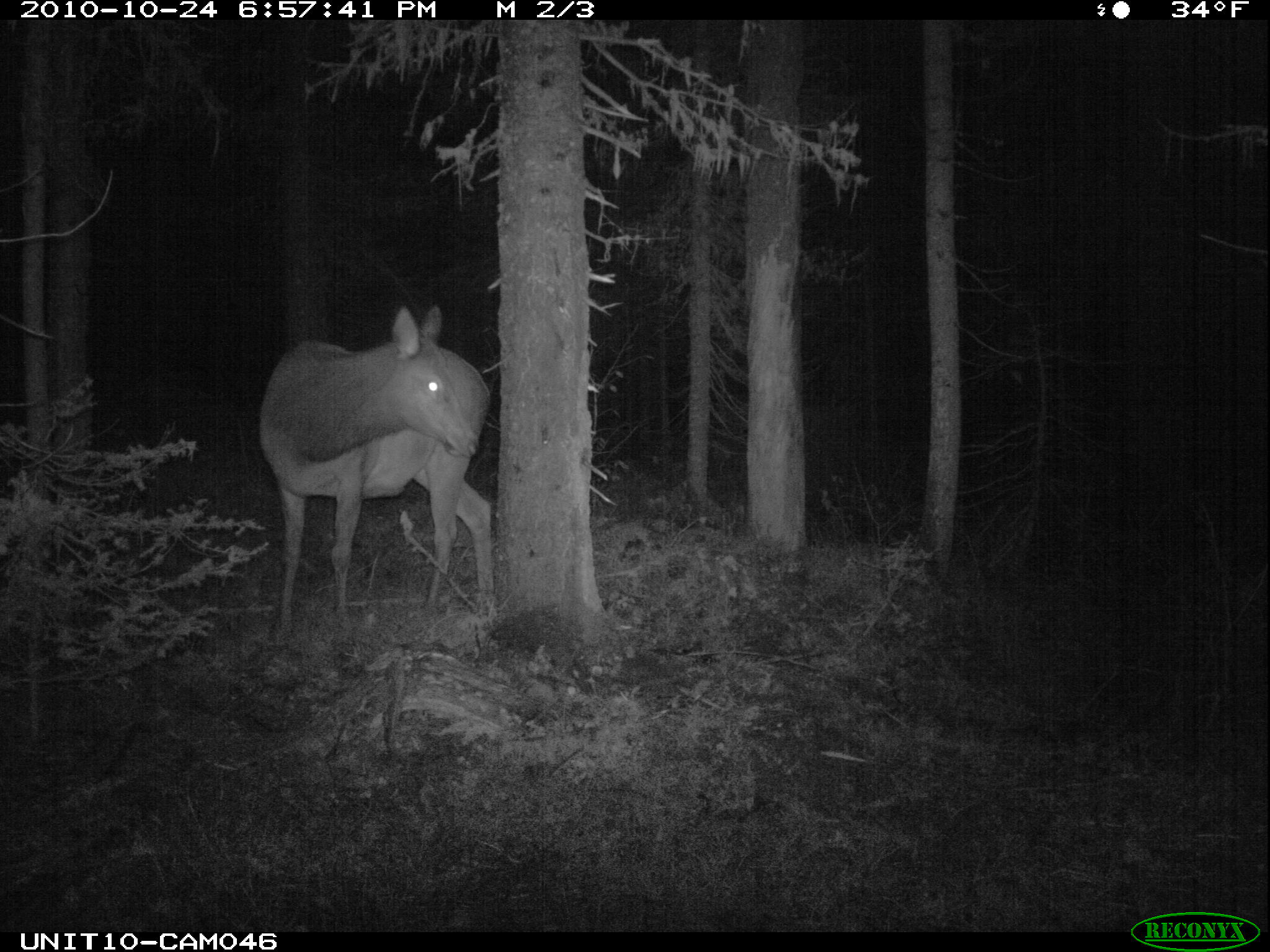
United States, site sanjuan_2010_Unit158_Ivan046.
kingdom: Animalia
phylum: Chordata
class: Mammalia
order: Artiodactyla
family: Cervidae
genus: Cervus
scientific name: Cervus elaphus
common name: red deer